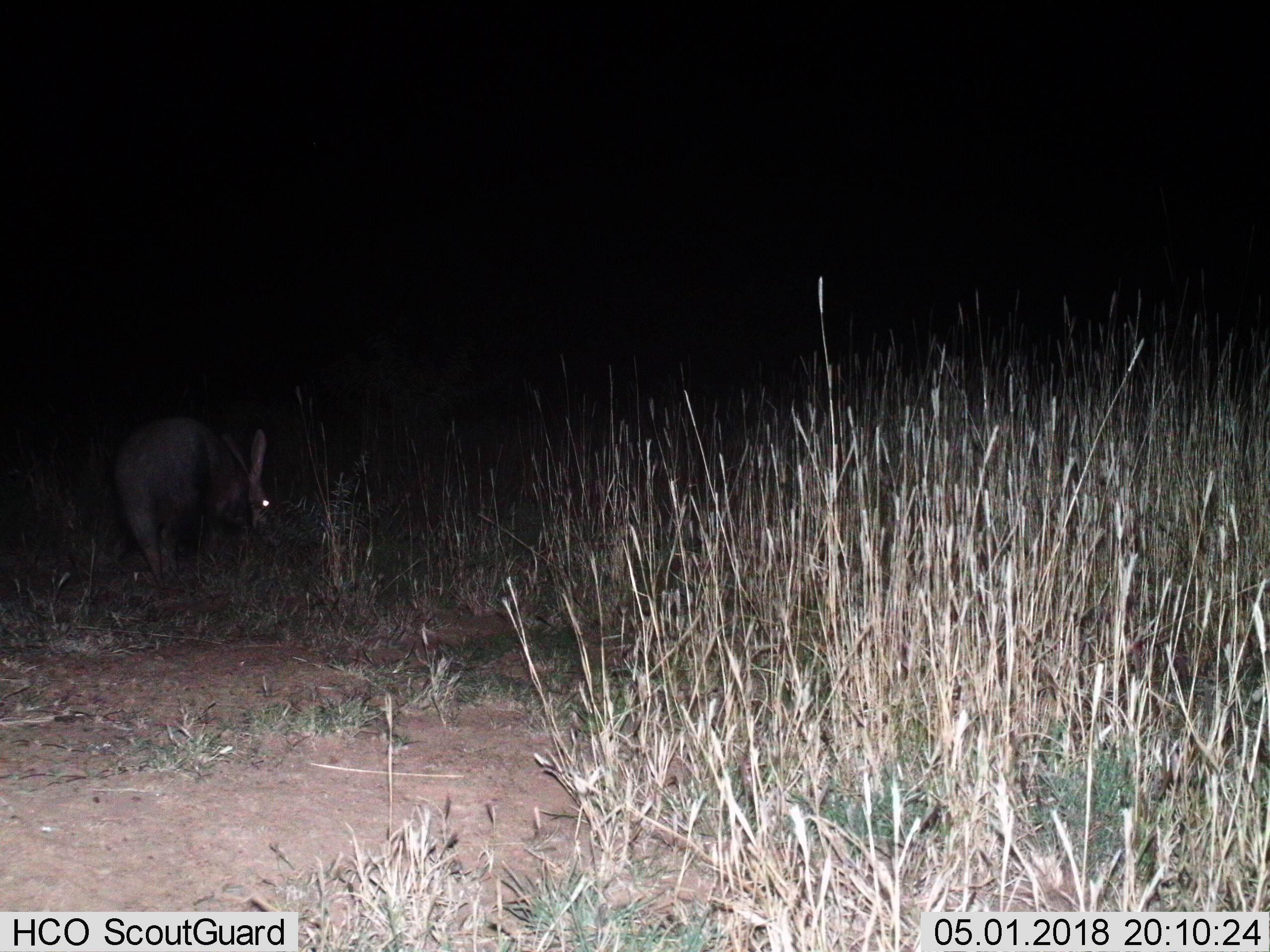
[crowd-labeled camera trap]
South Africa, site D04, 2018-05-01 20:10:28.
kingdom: Animalia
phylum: Chordata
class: Mammalia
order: Tubulidentata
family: Orycteropodidae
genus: Orycteropus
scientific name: Orycteropus afer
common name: aardvark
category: aardvarkantbear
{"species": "aardvarkantbear (aardvark) (Orycteropus afer)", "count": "1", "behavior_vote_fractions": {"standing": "33%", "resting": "0%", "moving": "0%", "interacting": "0%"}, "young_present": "0%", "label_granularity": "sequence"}